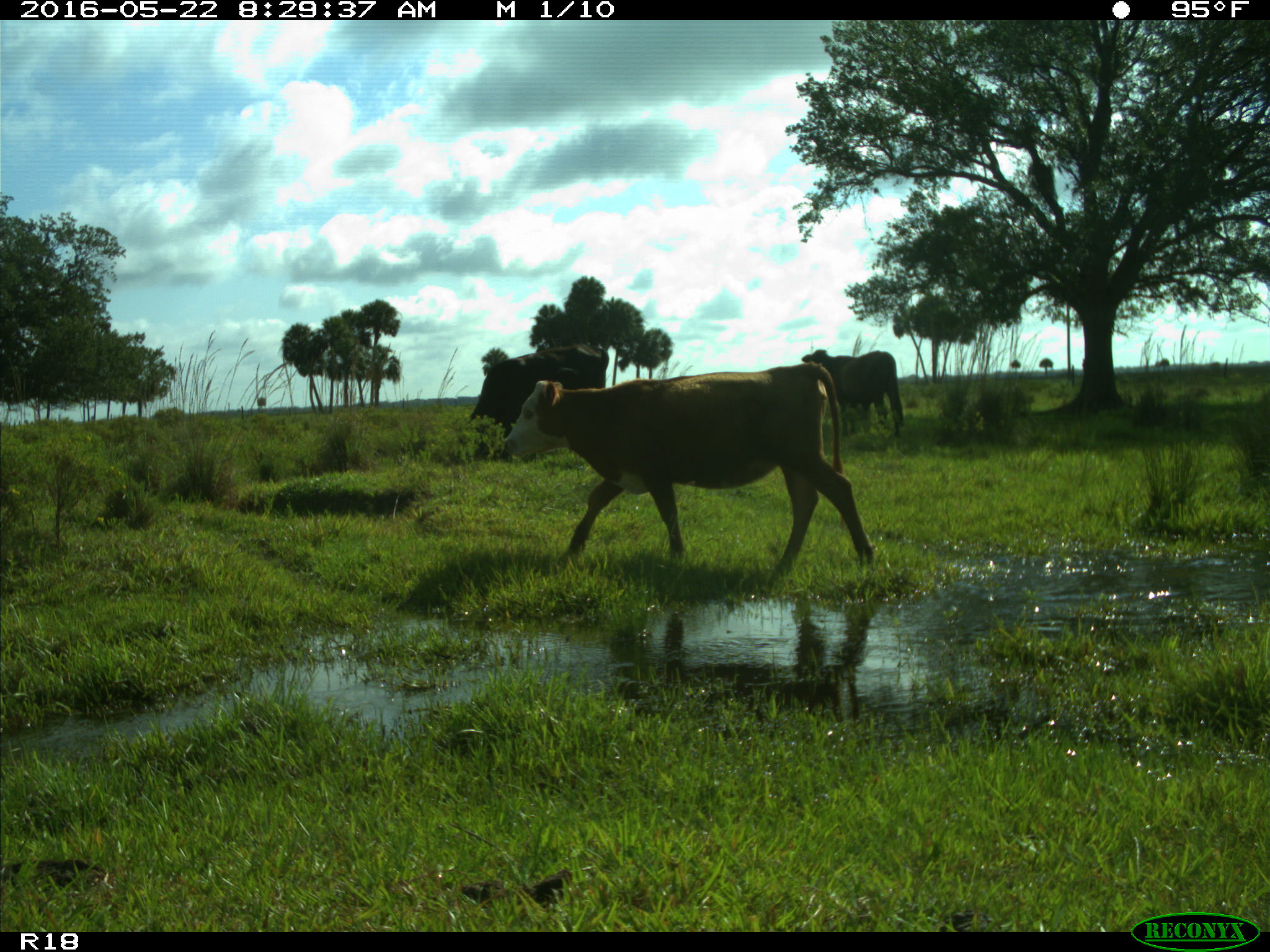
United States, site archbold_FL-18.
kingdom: Animalia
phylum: Chordata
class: Mammalia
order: Artiodactyla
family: Bovidae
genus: Bos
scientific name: Bos taurus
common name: domestic cow